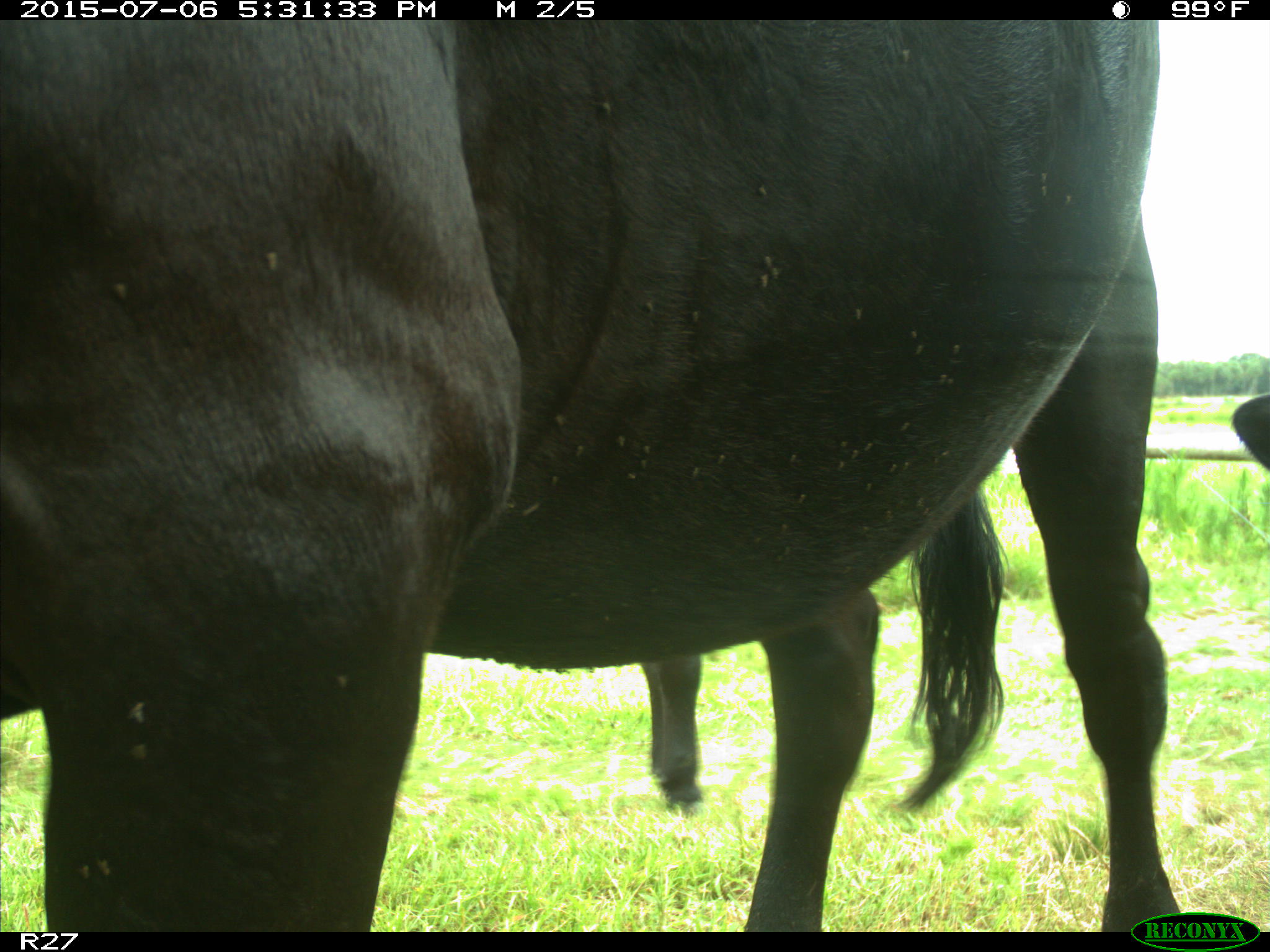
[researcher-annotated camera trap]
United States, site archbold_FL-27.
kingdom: Animalia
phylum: Chordata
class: Mammalia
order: Artiodactyla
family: Bovidae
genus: Bos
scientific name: Bos taurus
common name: domestic cow